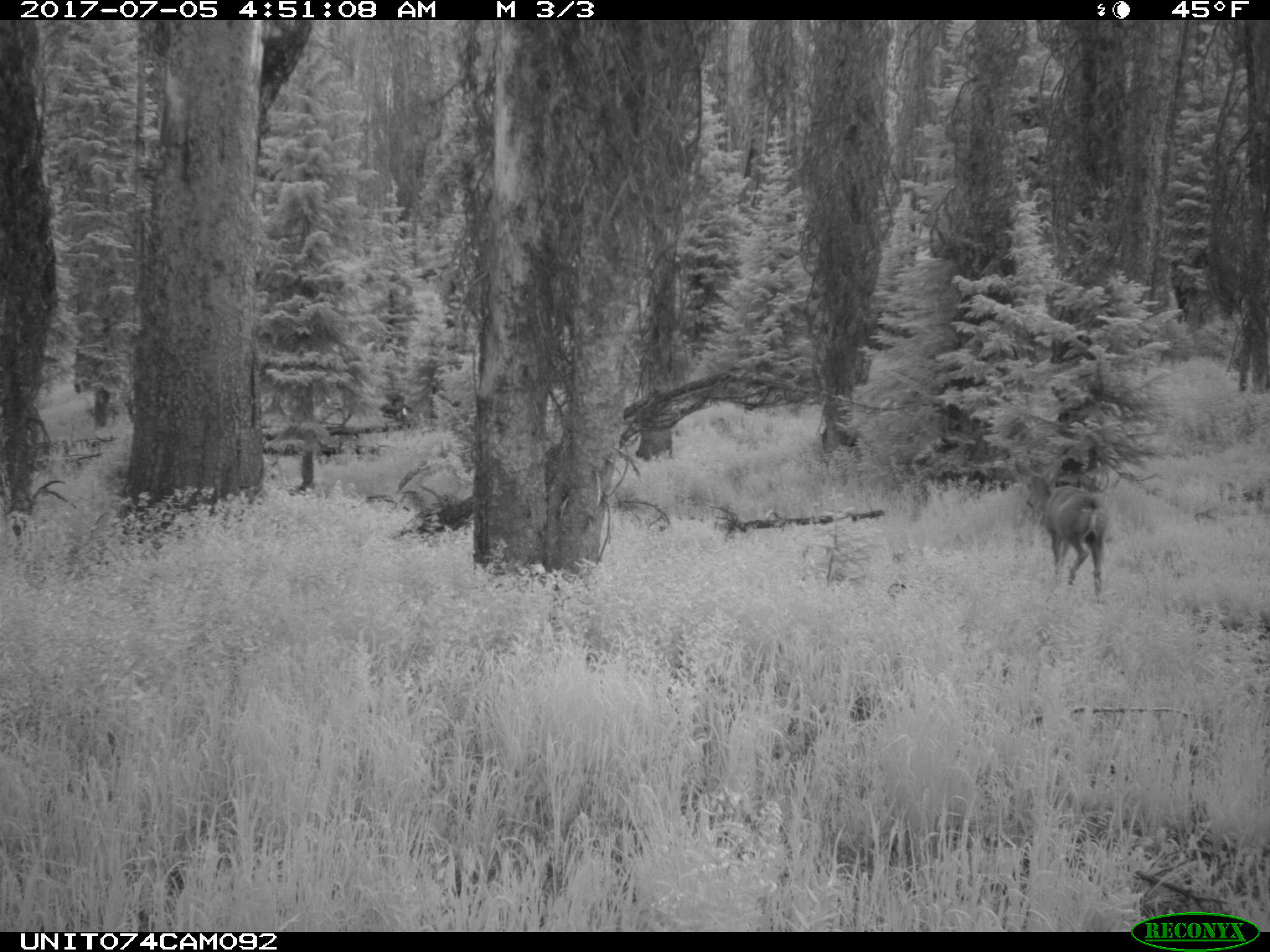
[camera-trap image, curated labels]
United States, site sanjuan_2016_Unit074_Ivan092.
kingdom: Animalia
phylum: Chordata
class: Mammalia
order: Artiodactyla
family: Cervidae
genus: Odocoileus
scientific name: Odocoileus hemionus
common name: mule deer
Odocoileus hemionus (mule deer).